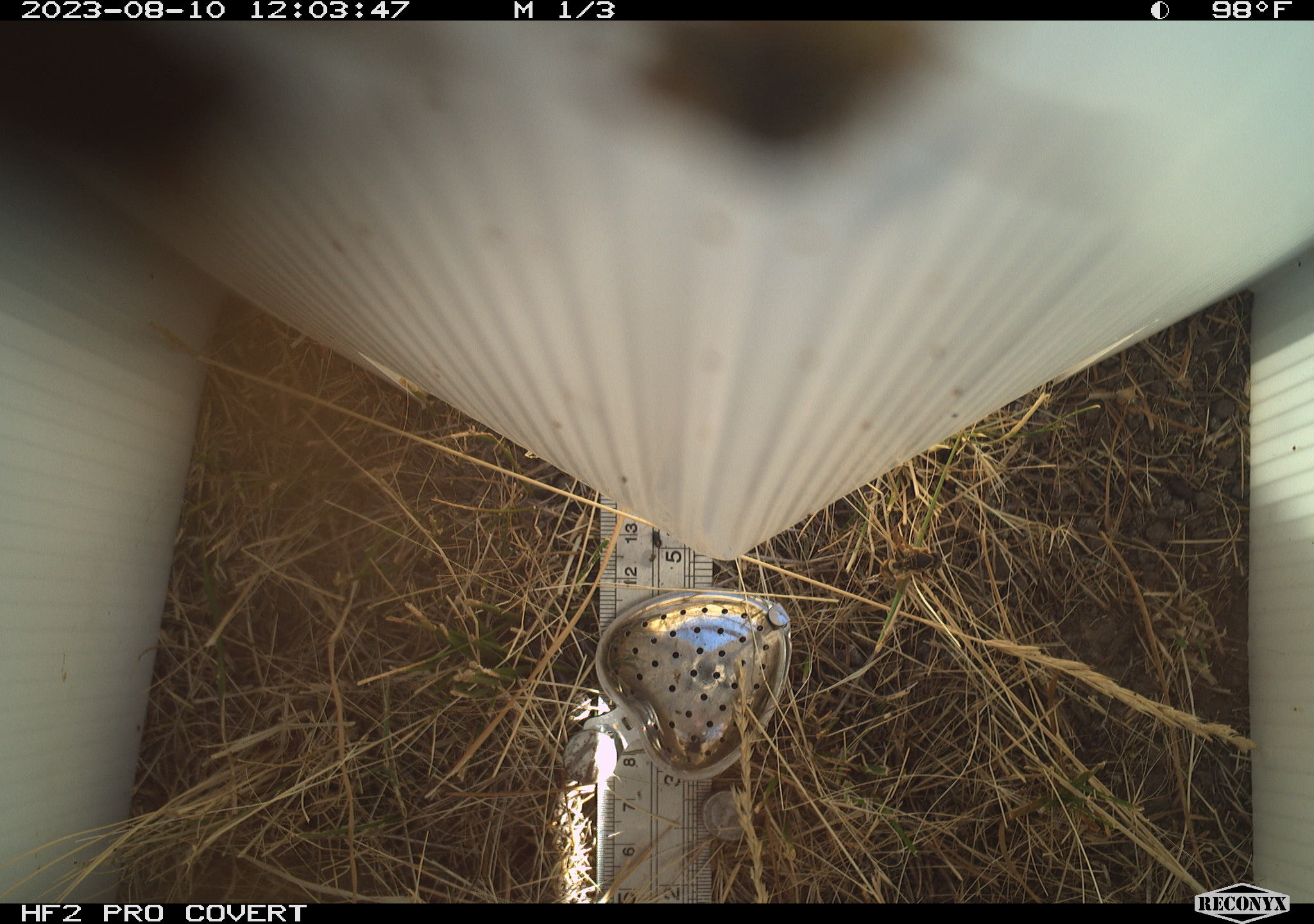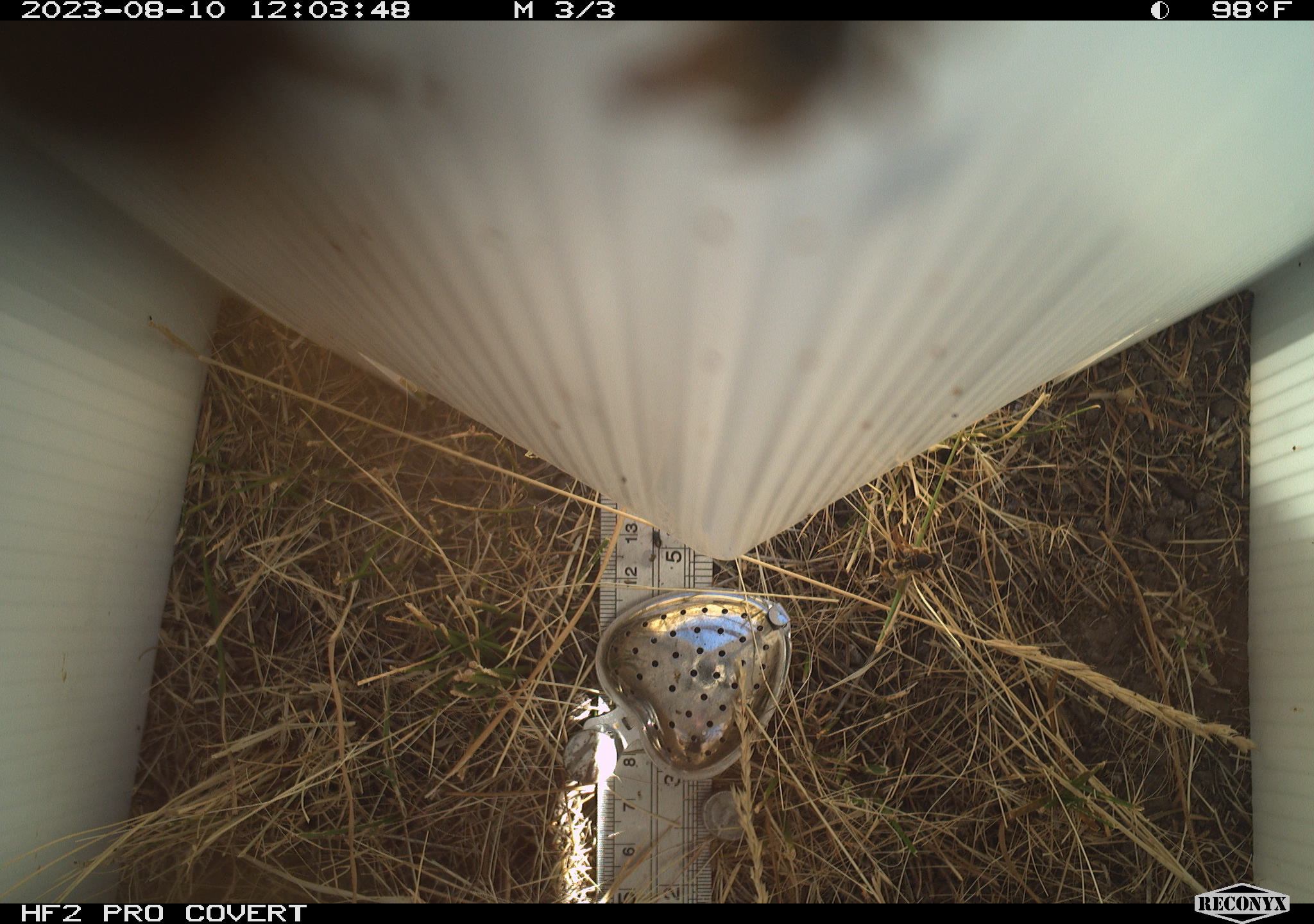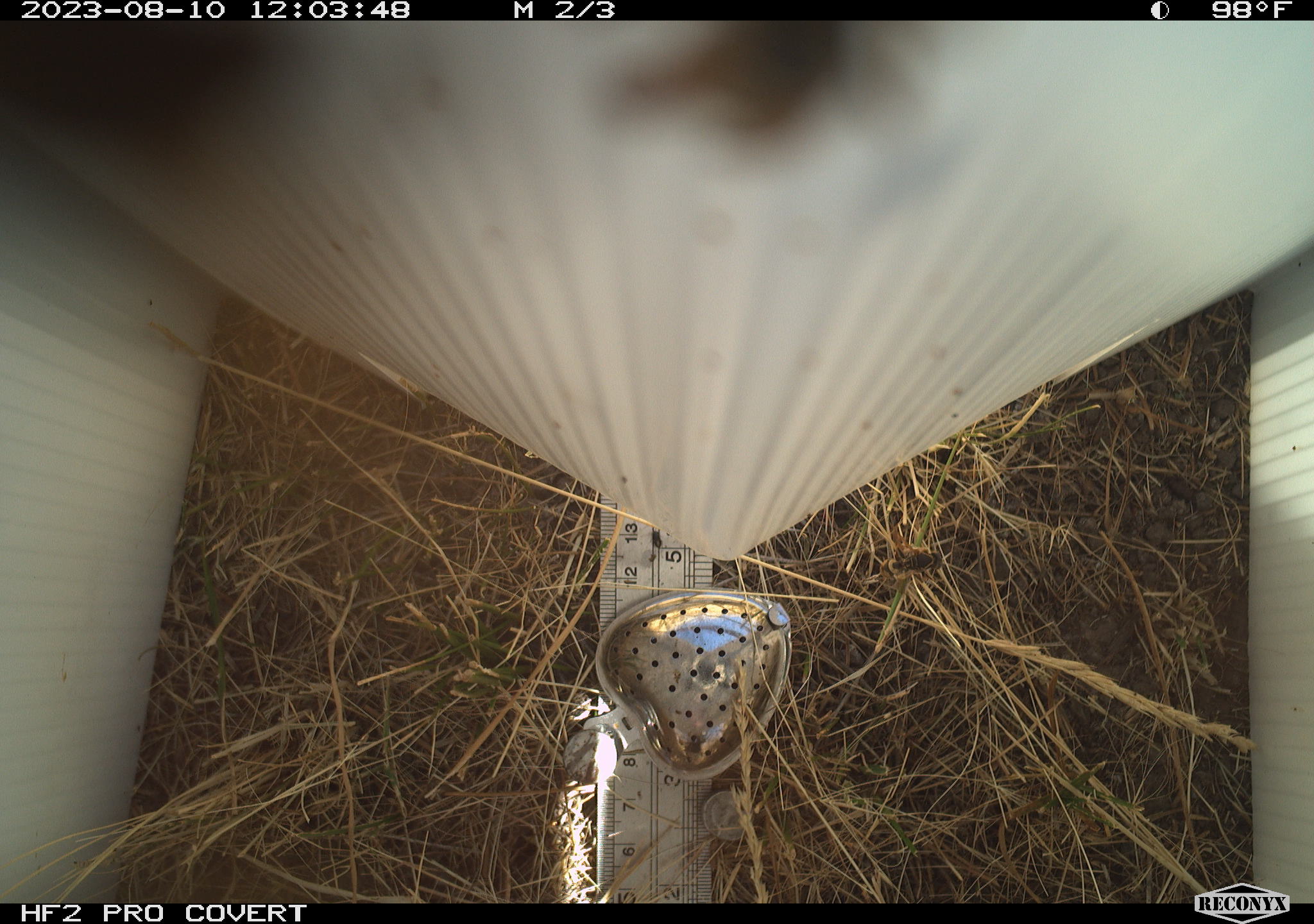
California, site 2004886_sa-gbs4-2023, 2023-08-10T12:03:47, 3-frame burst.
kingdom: Animalia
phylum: Arthropoda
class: Insecta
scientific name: Insecta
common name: insect